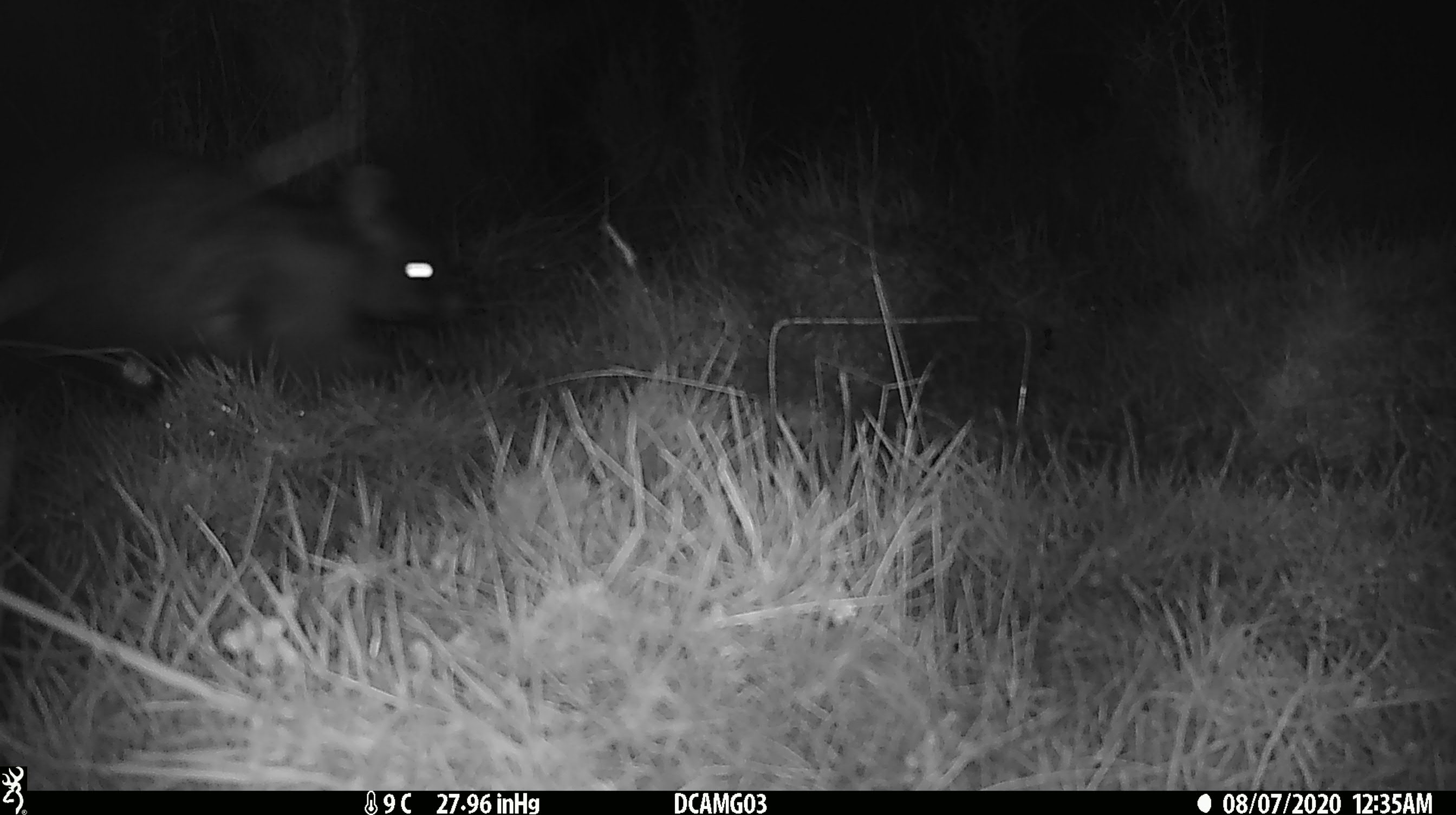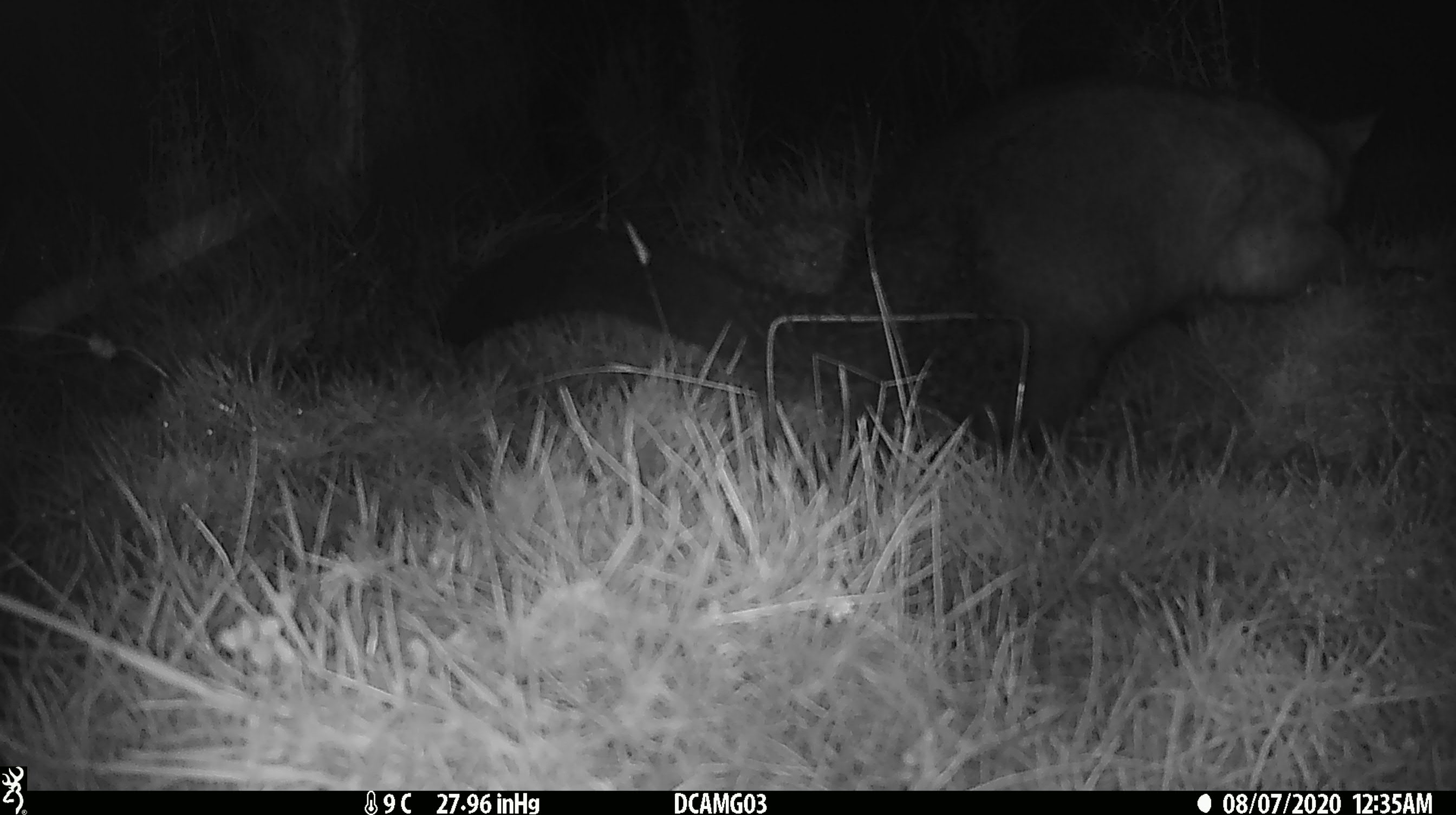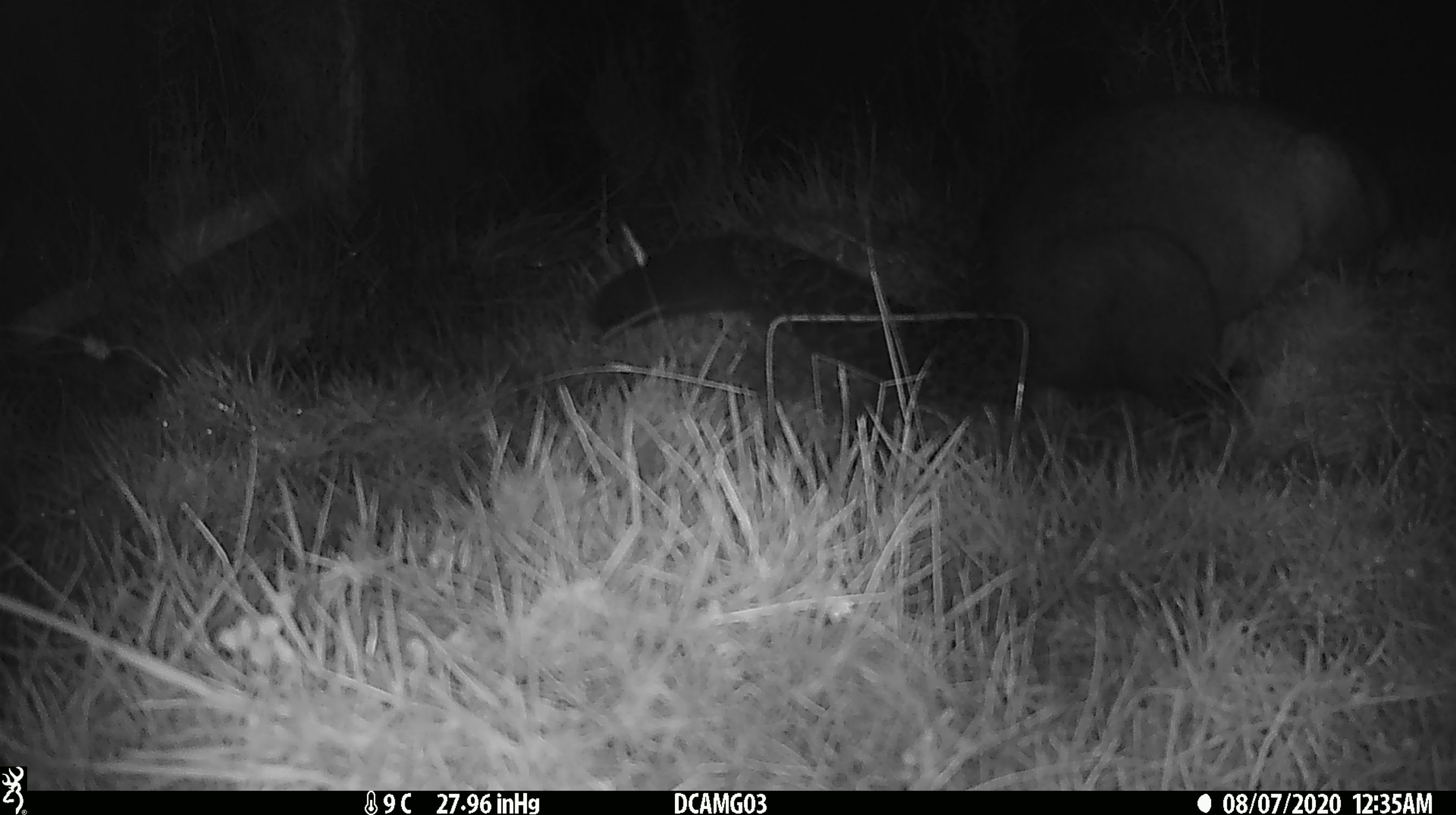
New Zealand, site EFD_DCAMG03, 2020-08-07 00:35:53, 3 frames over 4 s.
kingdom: Animalia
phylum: Chordata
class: Mammalia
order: Diprotodontia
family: Phalangeridae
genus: Trichosurus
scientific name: Trichosurus vulpecula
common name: common brushtail possum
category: possum